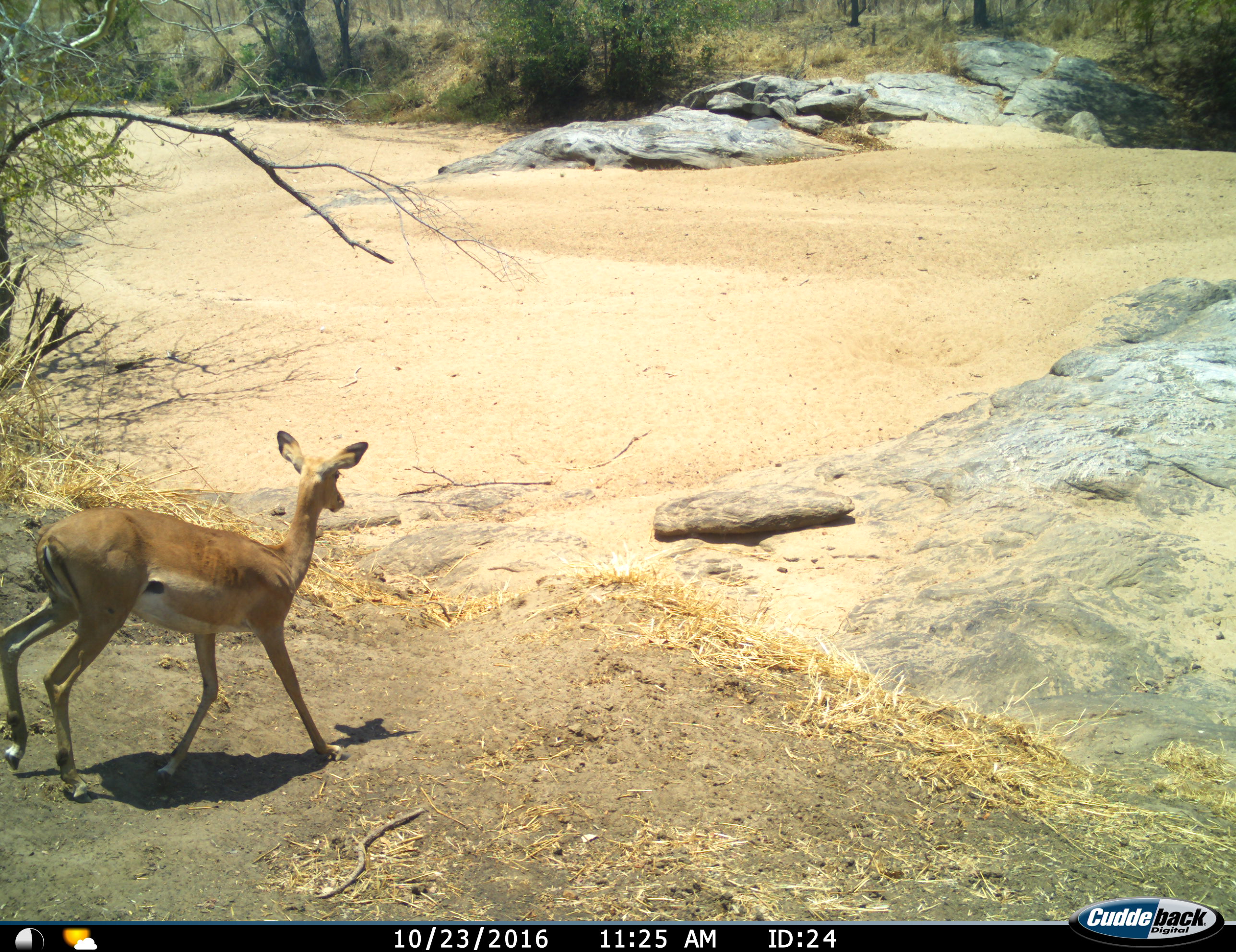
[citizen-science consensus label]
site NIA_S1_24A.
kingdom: Animalia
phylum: Chordata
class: Mammalia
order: Artiodactyla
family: Bovidae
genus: Aepyceros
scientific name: Aepyceros melampus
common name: impala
Impala (Aepyceros melampus), count 1. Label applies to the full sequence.